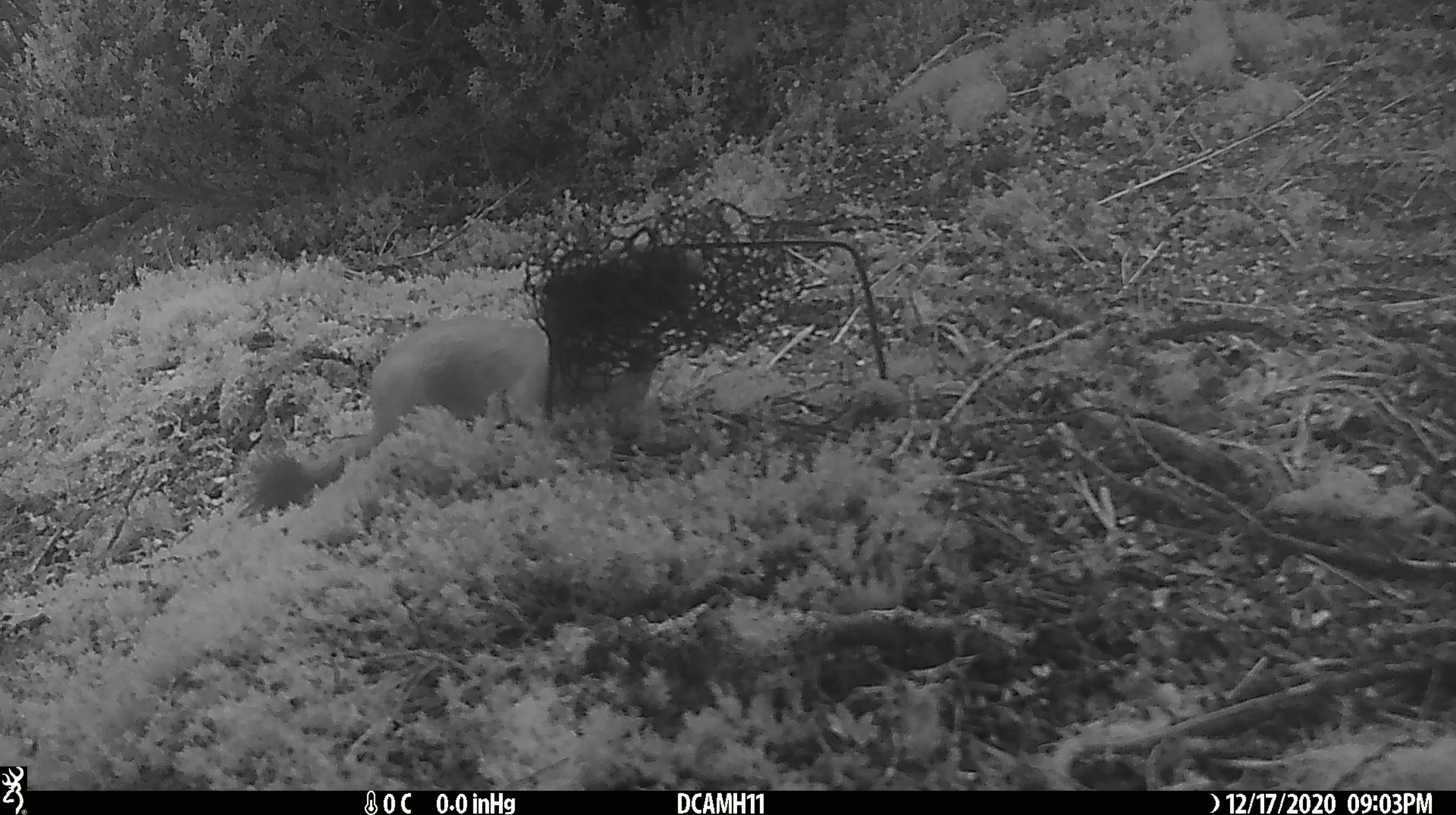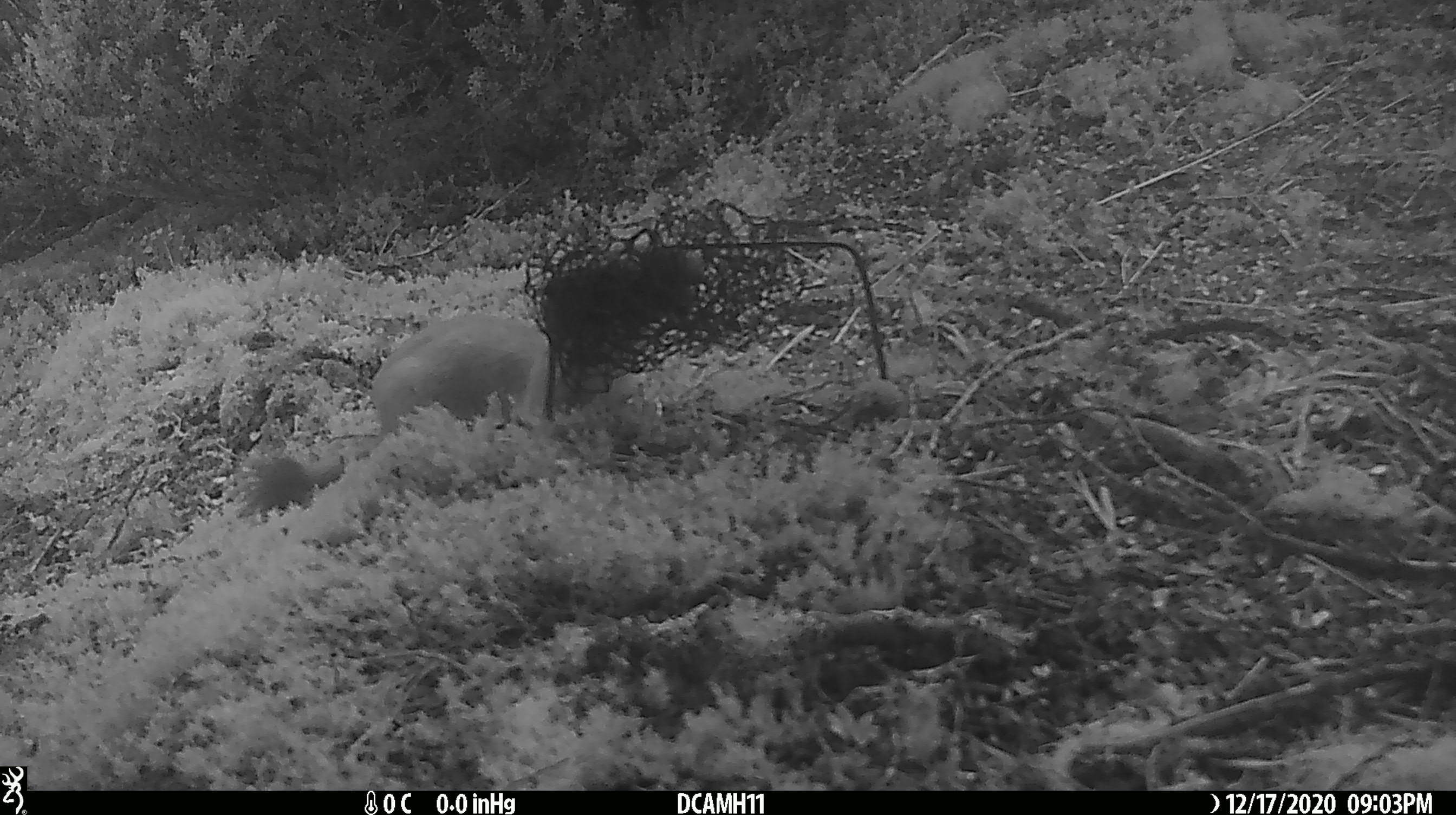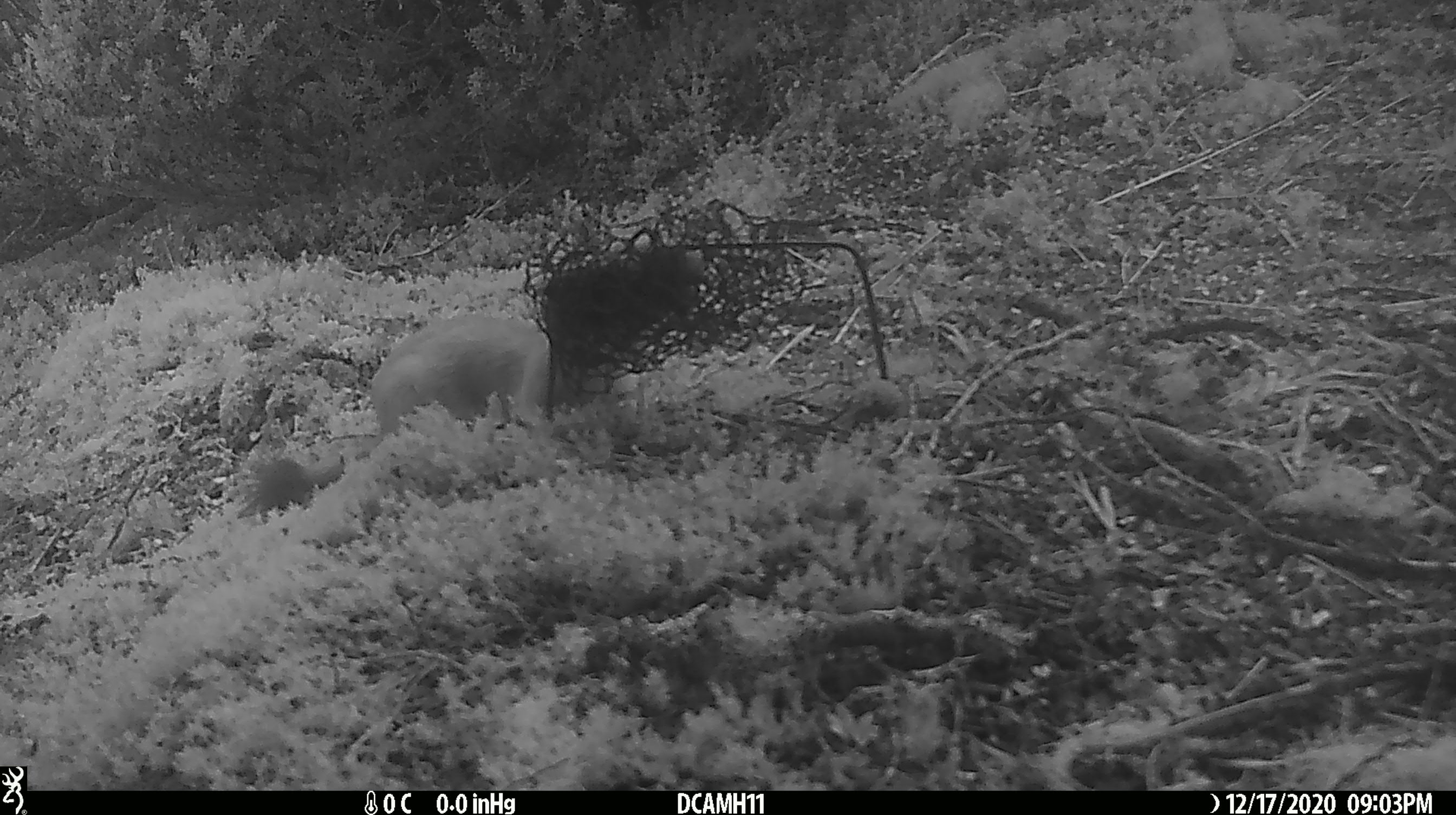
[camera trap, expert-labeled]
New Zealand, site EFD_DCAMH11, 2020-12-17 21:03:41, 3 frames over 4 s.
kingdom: Animalia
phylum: Chordata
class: Mammalia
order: Carnivora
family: Mustelidae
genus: Mustela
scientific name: Mustela erminea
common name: stoat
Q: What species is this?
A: Stoat (Mustela erminea).